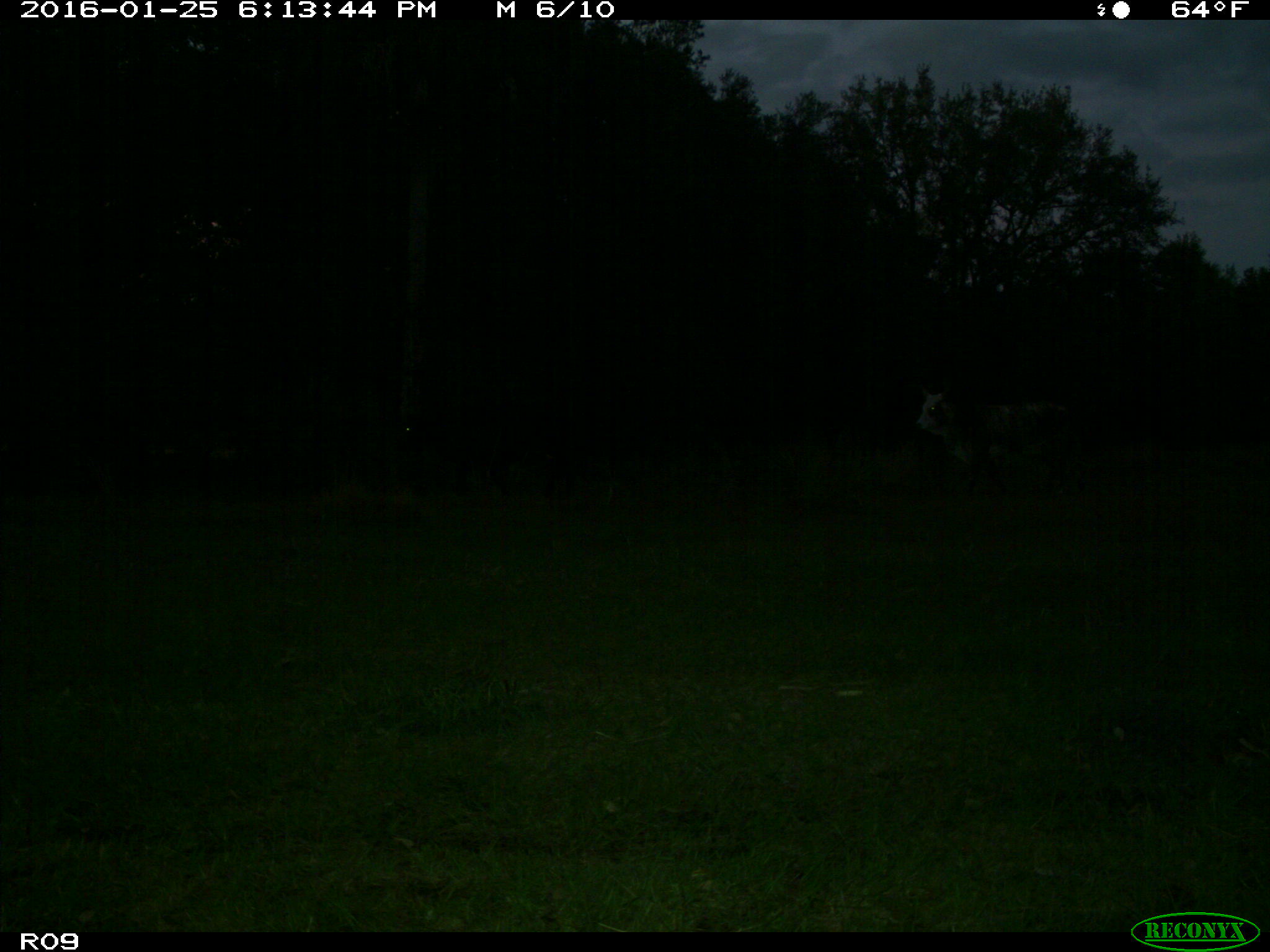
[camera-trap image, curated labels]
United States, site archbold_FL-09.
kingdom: Animalia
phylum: Chordata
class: Mammalia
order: Artiodactyla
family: Bovidae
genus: Bos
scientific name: Bos taurus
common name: domestic cow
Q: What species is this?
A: Bos taurus (domestic cow).